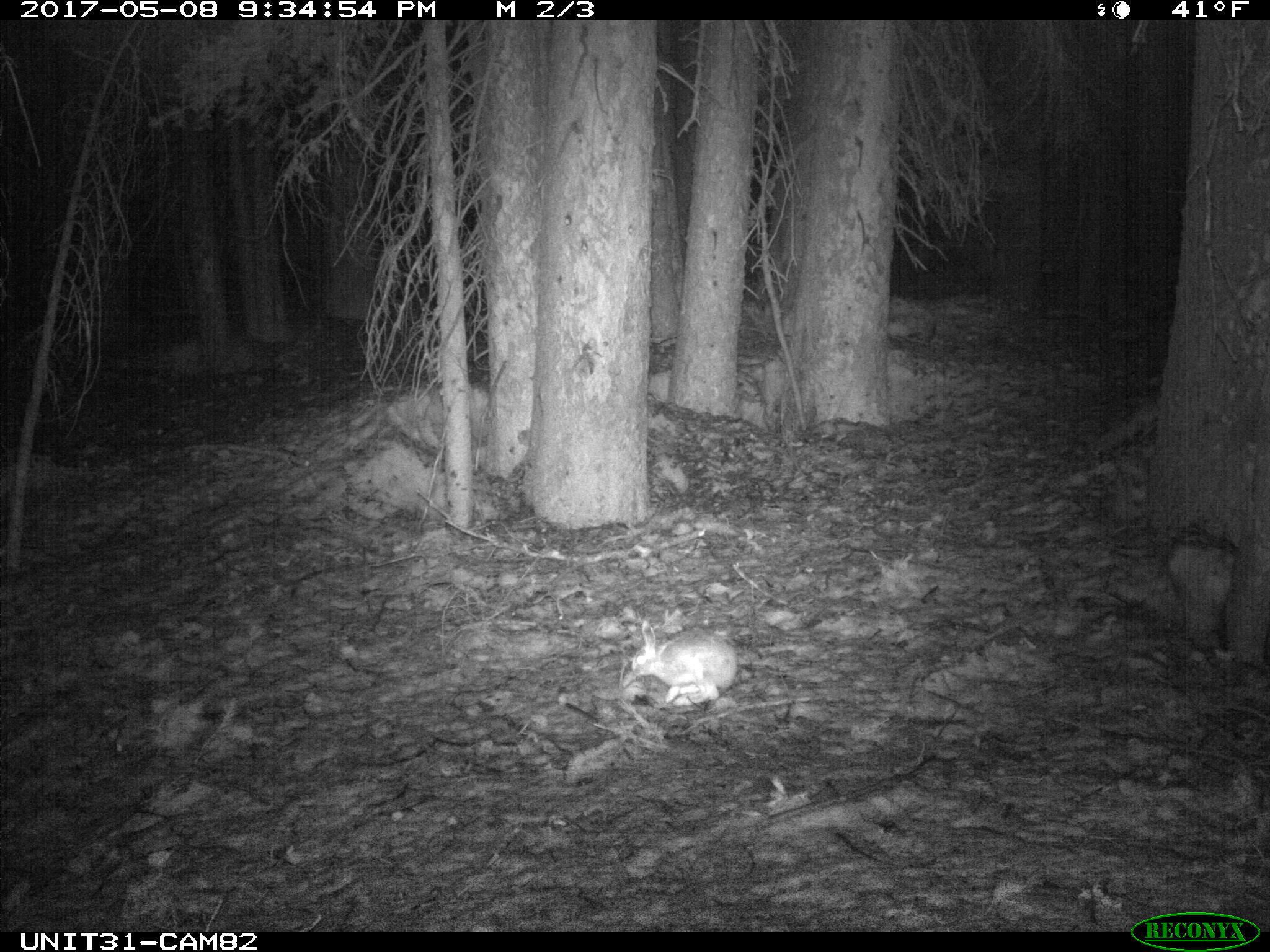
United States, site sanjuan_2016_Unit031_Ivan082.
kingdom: Animalia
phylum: Chordata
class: Mammalia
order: Lagomorpha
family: Leporidae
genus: Lepus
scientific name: Lepus americanus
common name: snowshoe hare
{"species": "Lepus americanus (snowshoe hare)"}